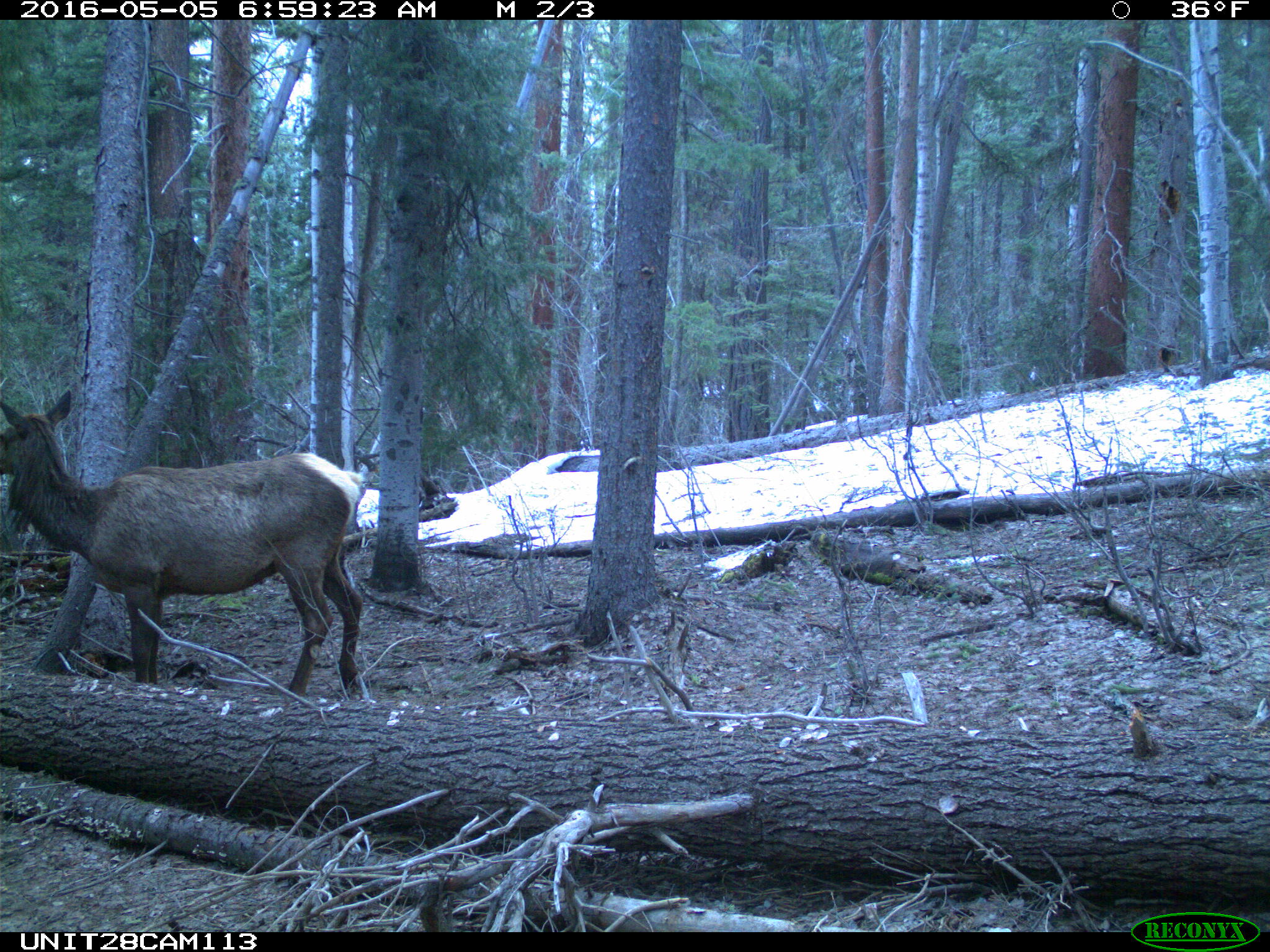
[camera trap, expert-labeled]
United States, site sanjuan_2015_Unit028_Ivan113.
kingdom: Animalia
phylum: Chordata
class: Mammalia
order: Artiodactyla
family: Cervidae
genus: Cervus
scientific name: Cervus elaphus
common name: red deer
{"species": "Cervus elaphus (red deer)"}